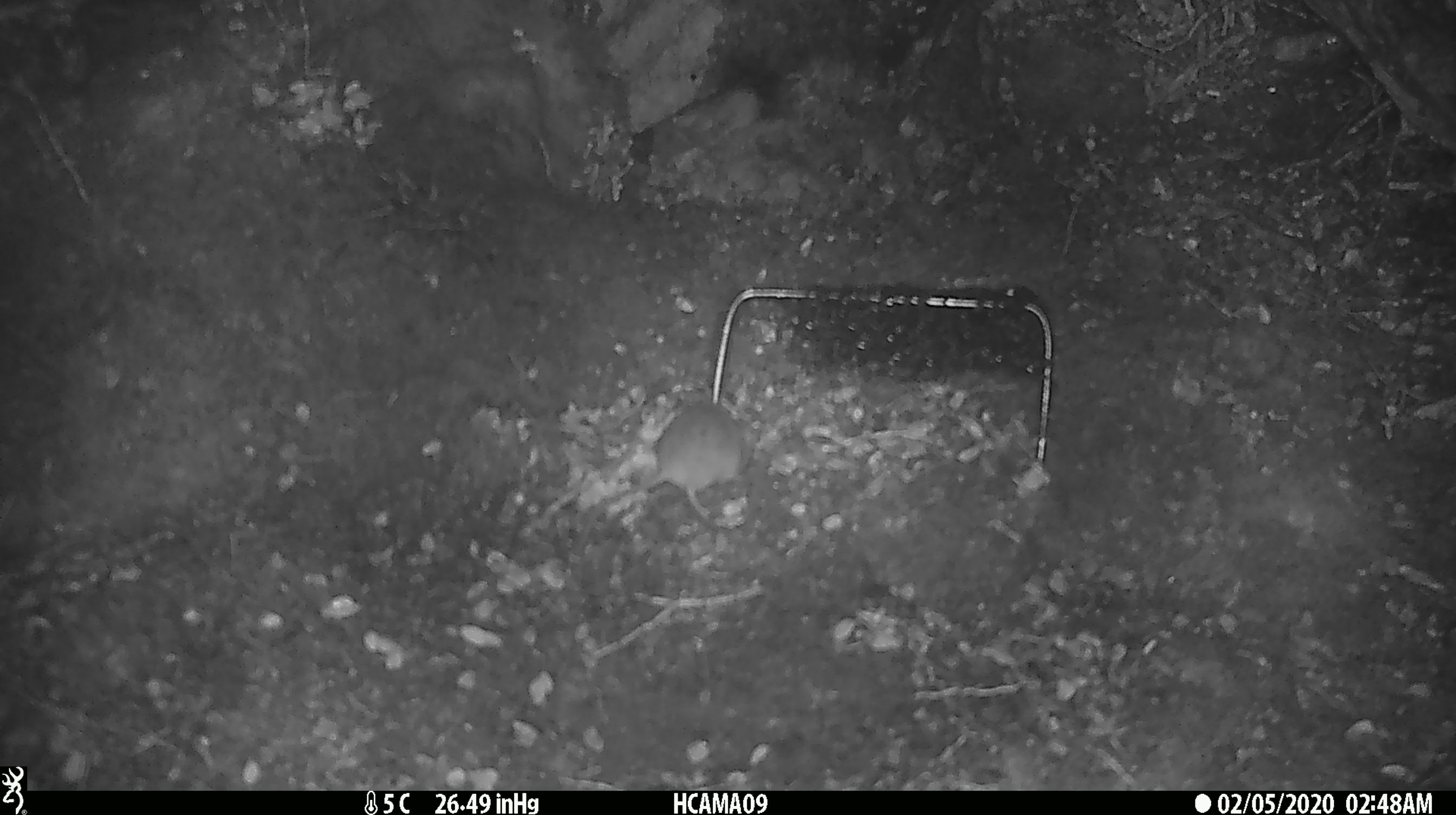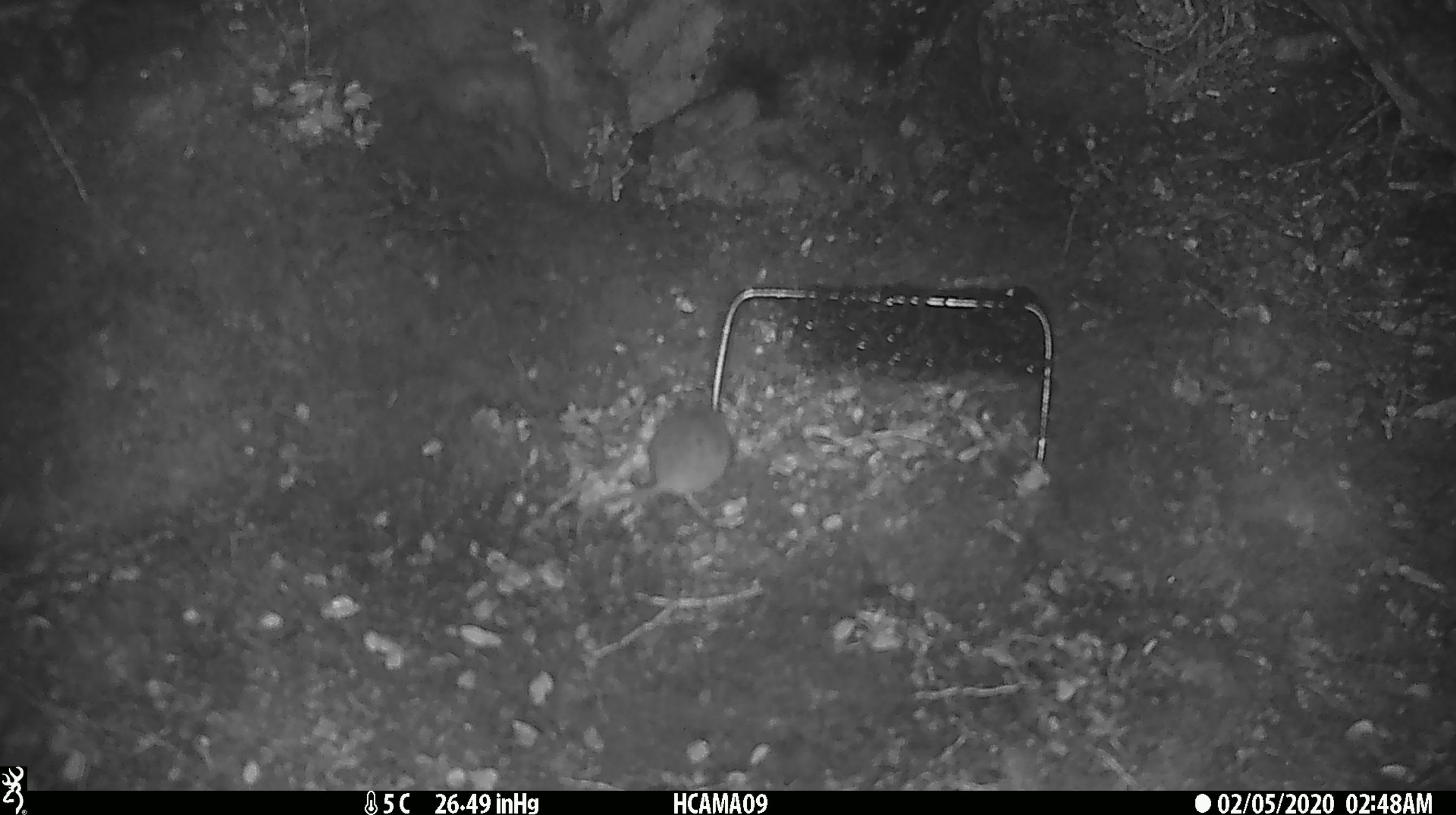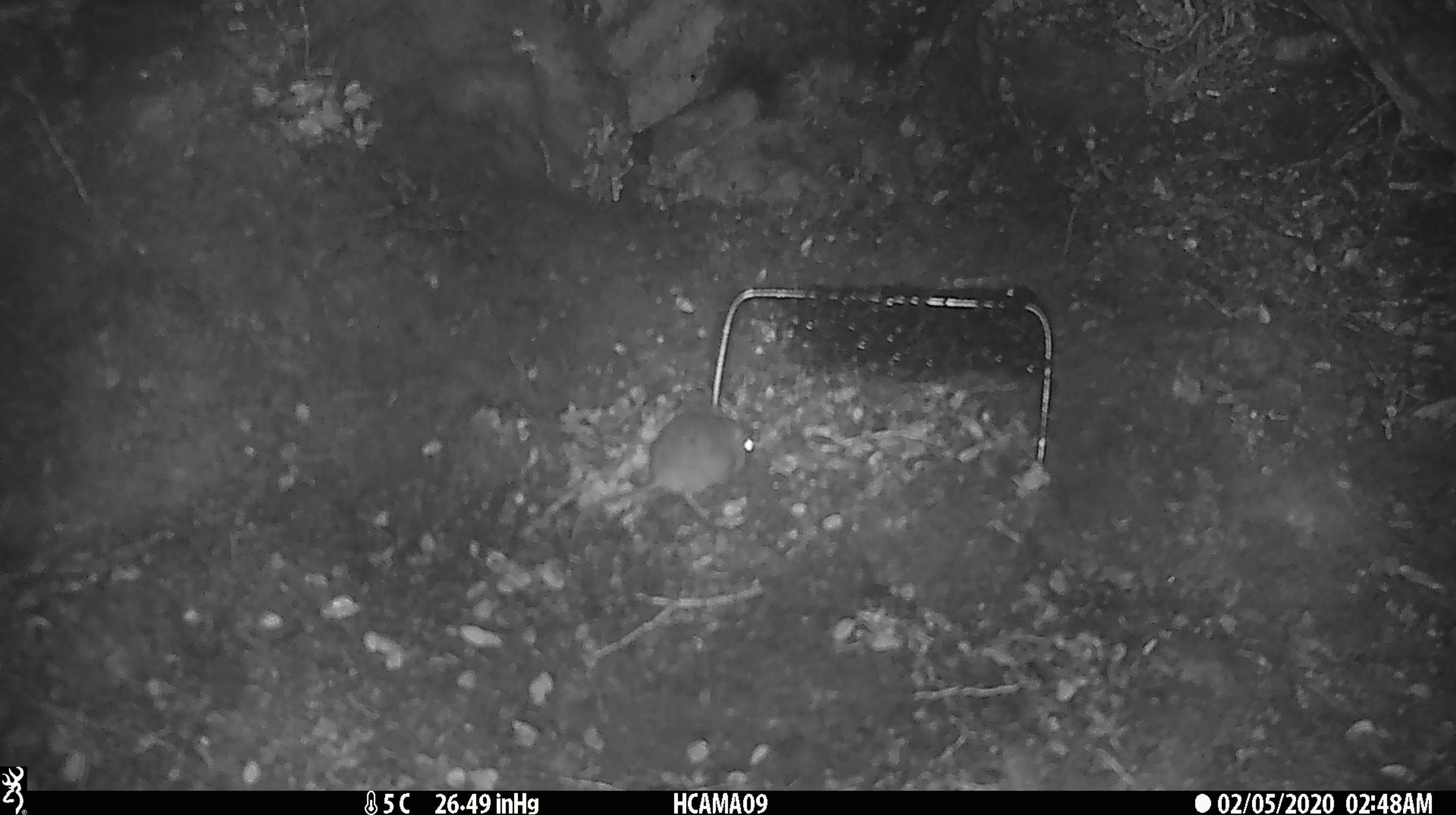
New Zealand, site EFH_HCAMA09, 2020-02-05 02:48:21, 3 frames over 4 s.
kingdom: Animalia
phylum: Chordata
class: Mammalia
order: Rodentia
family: Muridae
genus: Mus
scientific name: Mus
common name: mouse